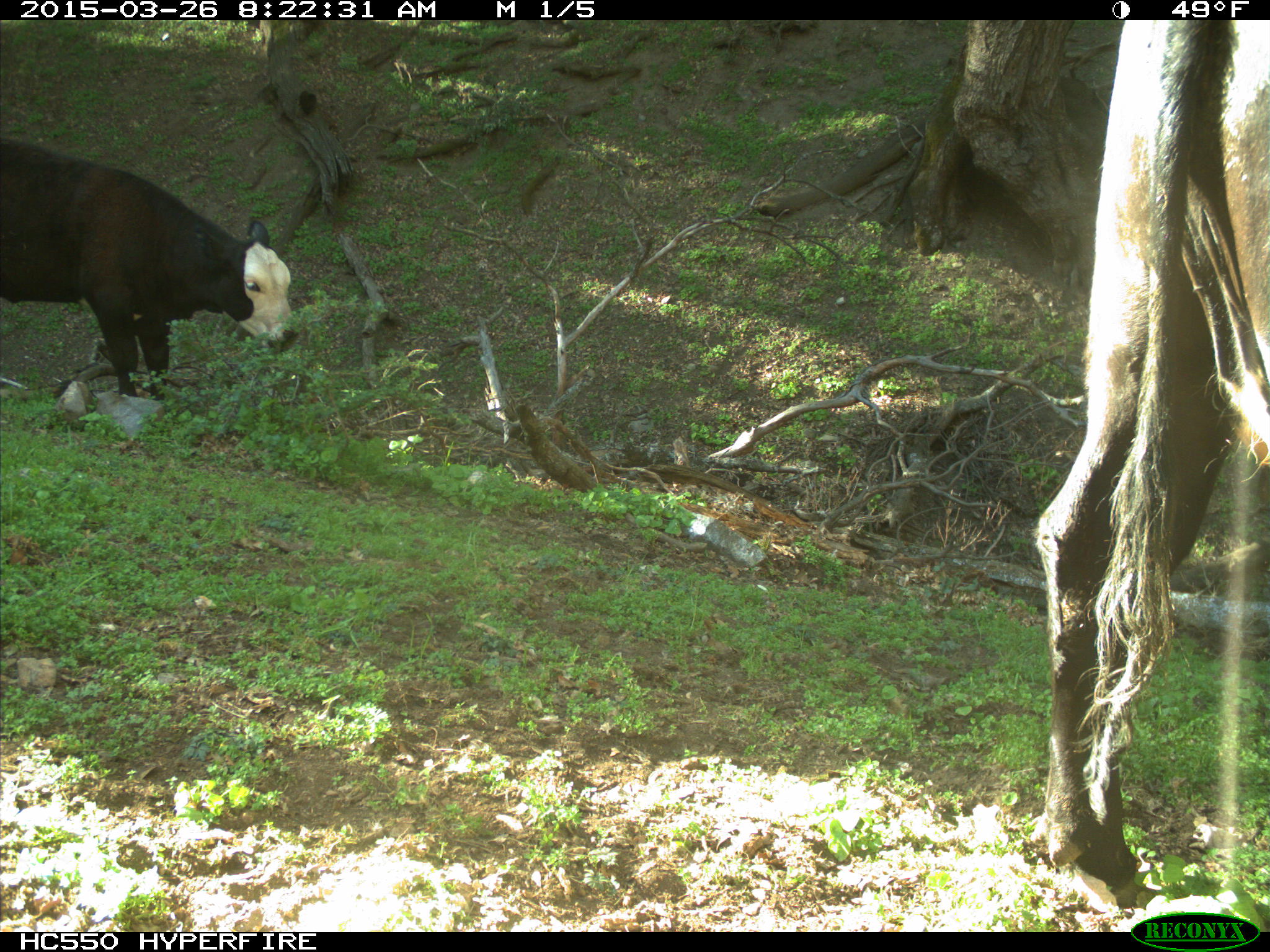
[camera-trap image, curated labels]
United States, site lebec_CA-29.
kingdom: Animalia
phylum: Chordata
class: Mammalia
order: Artiodactyla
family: Bovidae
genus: Bos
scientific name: Bos taurus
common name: domestic cow